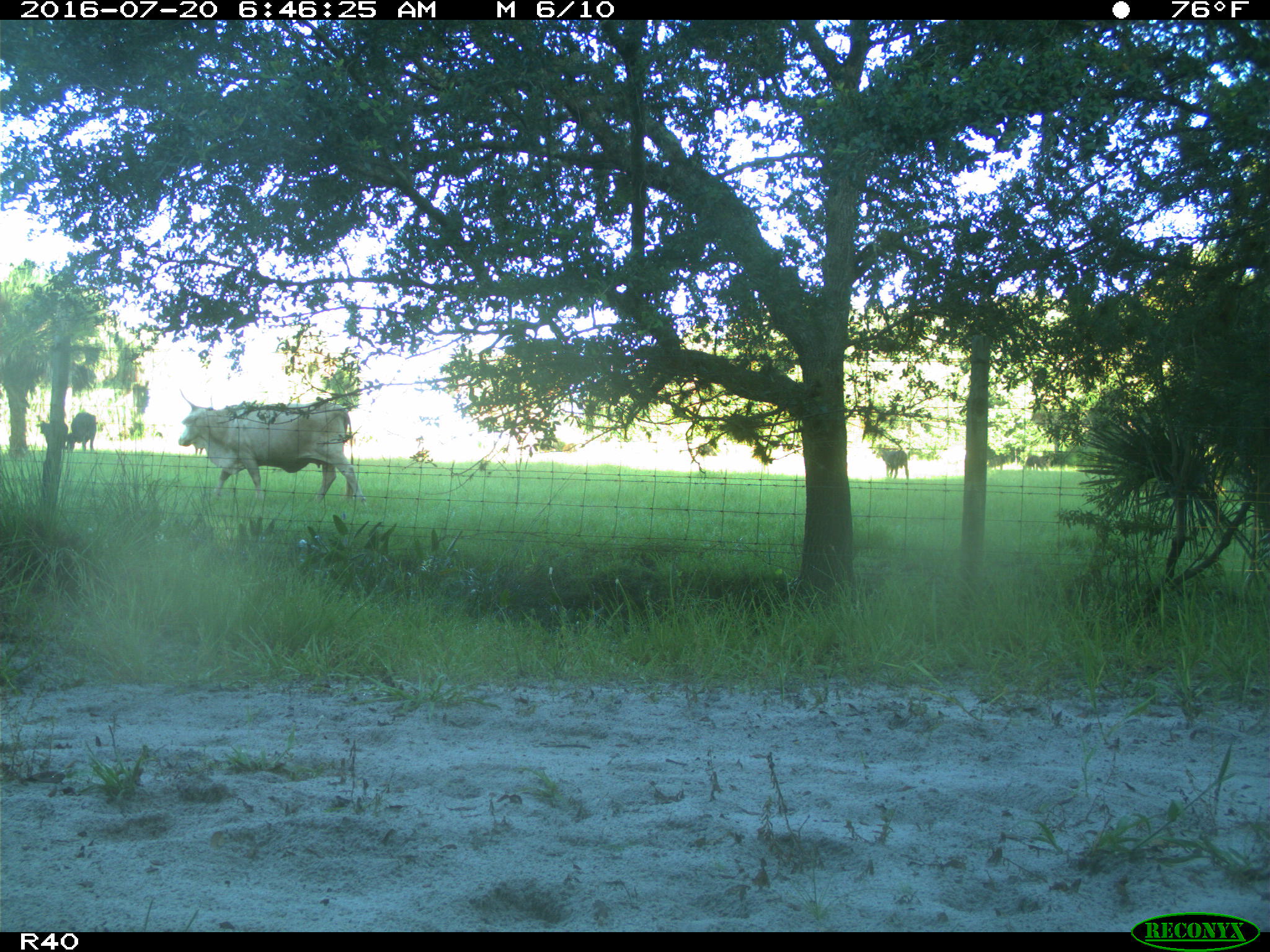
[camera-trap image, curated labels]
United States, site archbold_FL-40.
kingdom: Animalia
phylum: Chordata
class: Mammalia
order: Artiodactyla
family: Bovidae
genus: Bos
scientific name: Bos taurus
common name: domestic cow